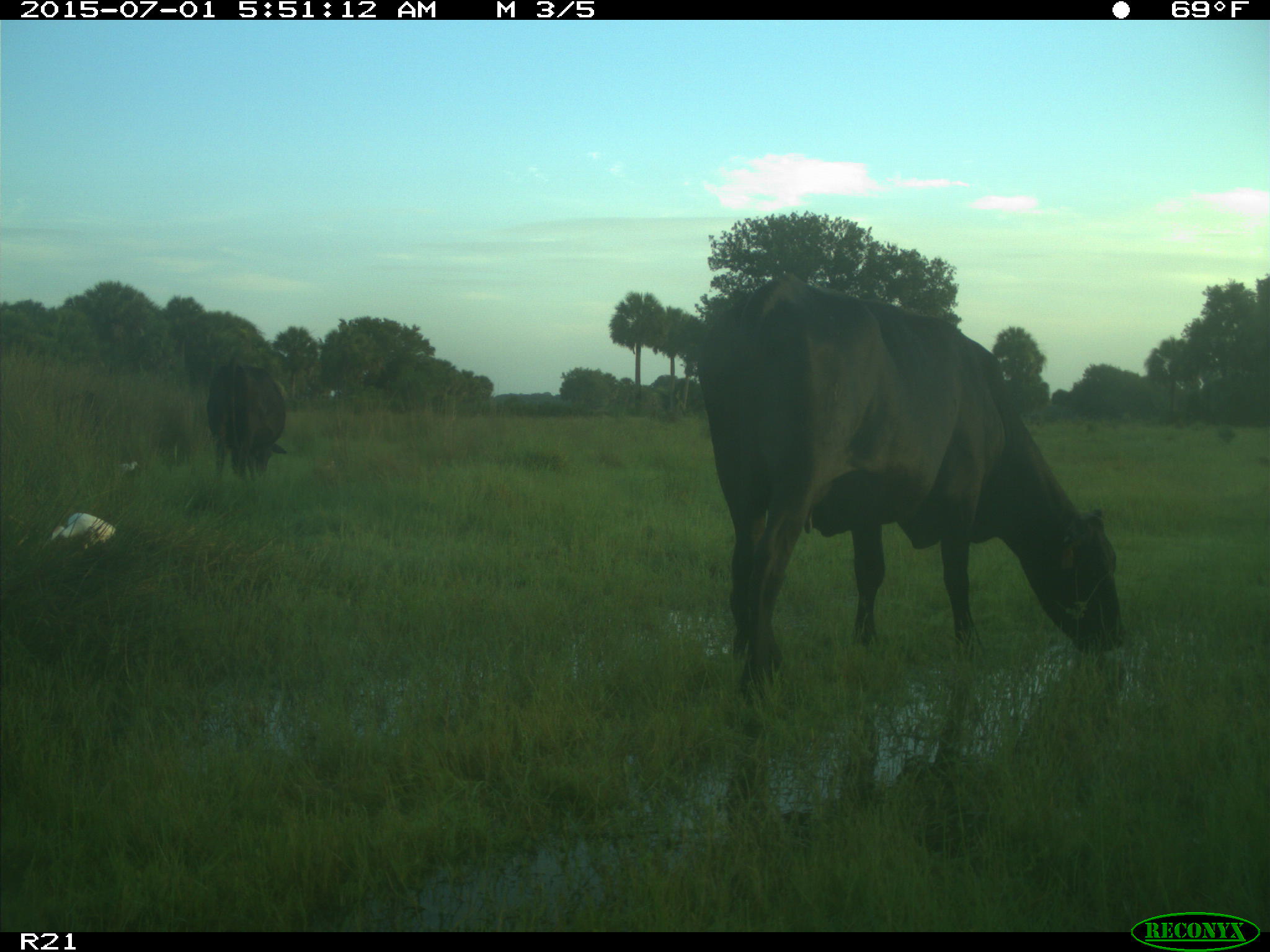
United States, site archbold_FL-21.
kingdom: Animalia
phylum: Chordata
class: Mammalia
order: Artiodactyla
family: Bovidae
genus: Bos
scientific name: Bos taurus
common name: domestic cow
Bos taurus (domestic cow).